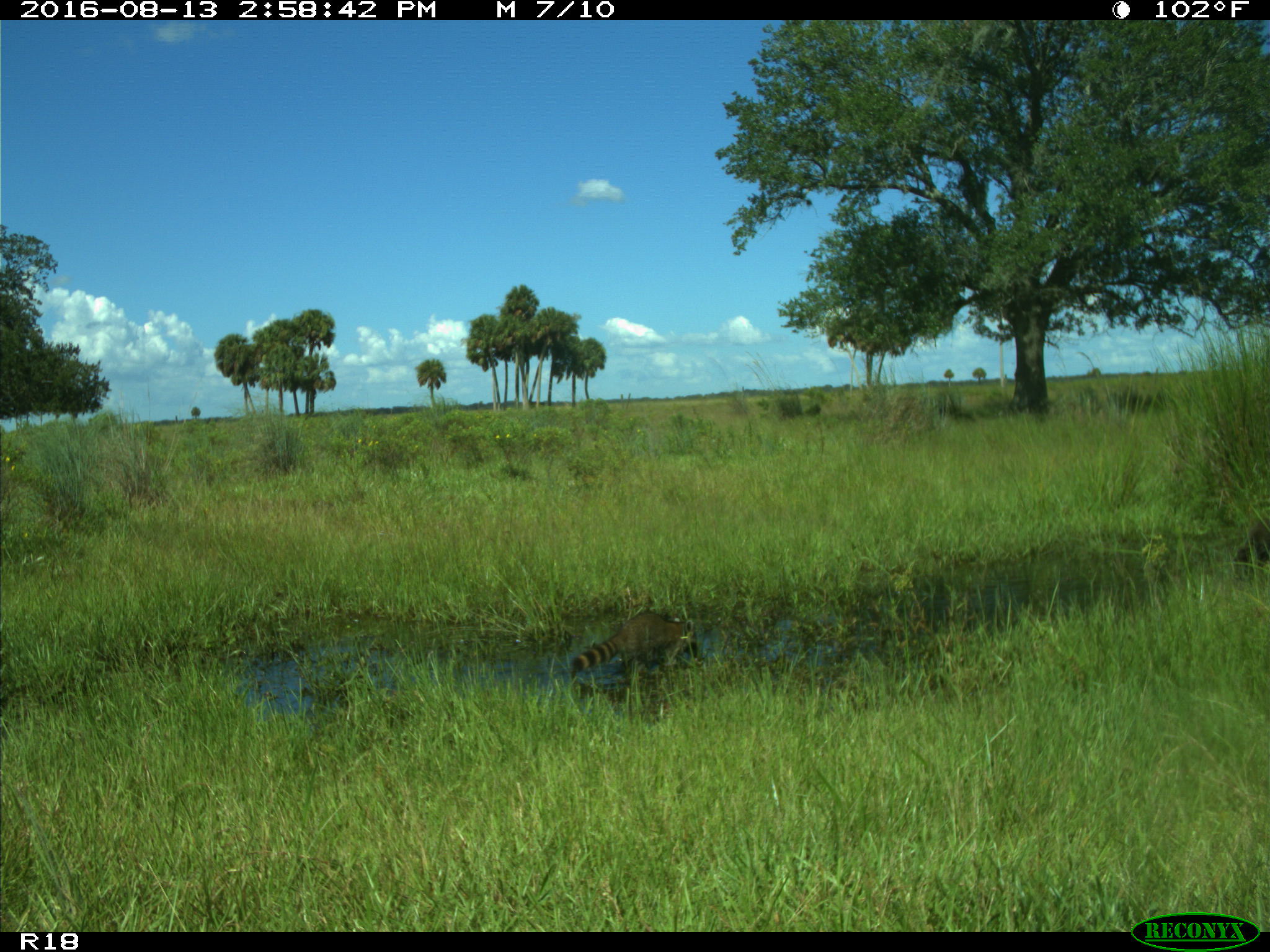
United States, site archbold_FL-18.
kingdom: Animalia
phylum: Chordata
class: Mammalia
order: Carnivora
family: Procyonidae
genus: Procyon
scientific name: Procyon lotor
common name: common raccoon